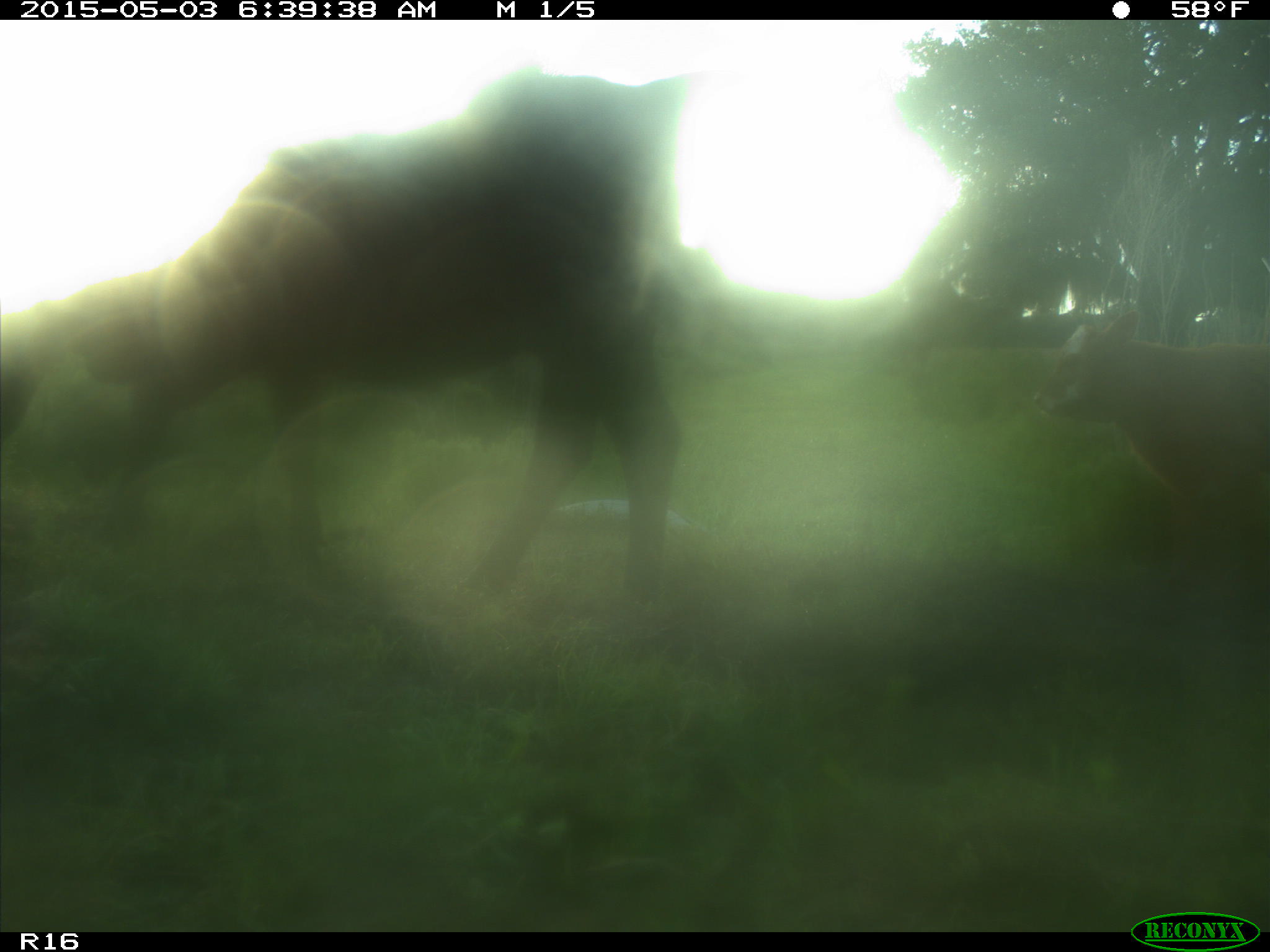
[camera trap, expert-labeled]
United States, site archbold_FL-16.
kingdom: Animalia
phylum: Chordata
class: Mammalia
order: Artiodactyla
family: Bovidae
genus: Bos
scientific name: Bos taurus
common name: domestic cow